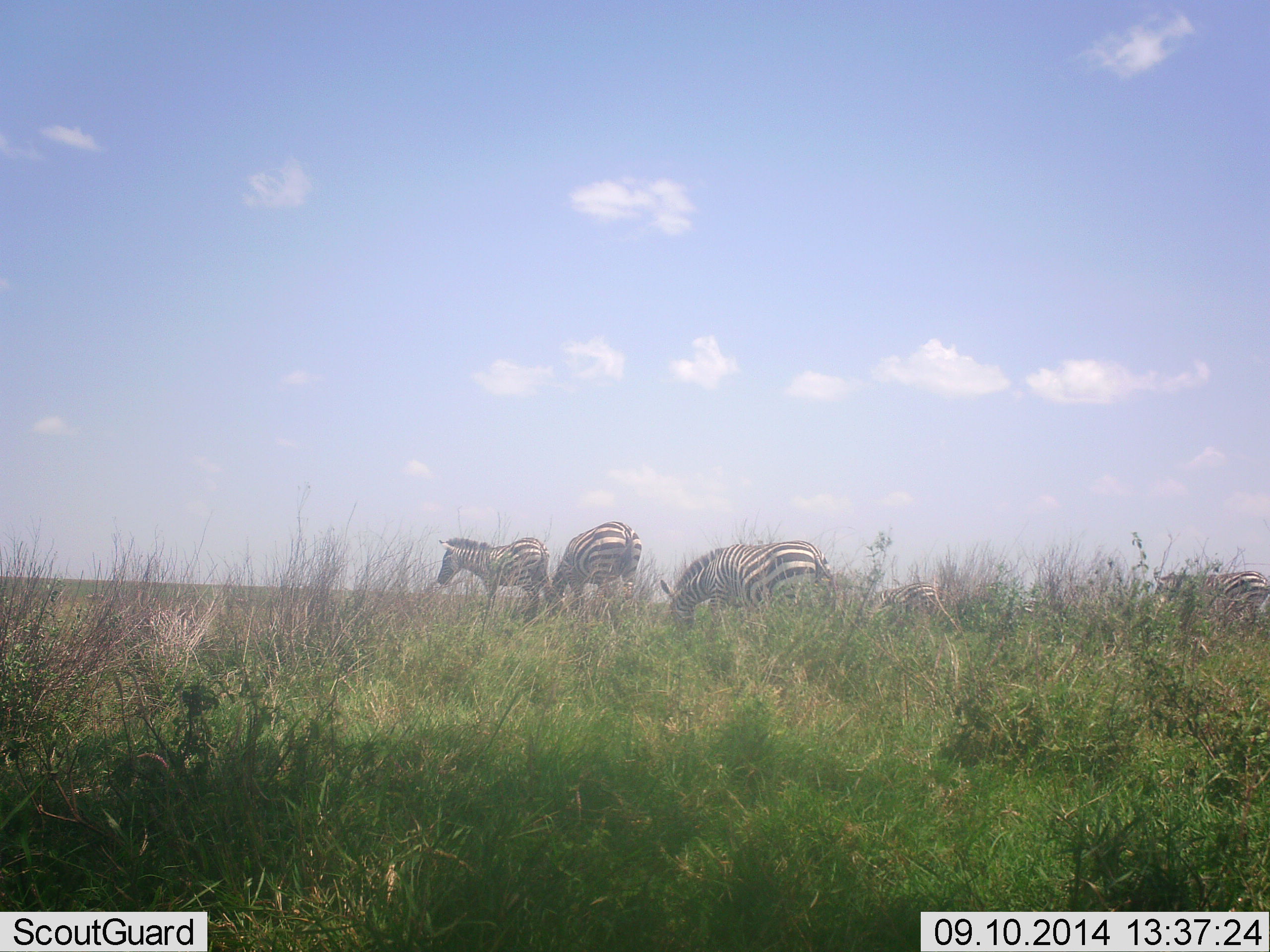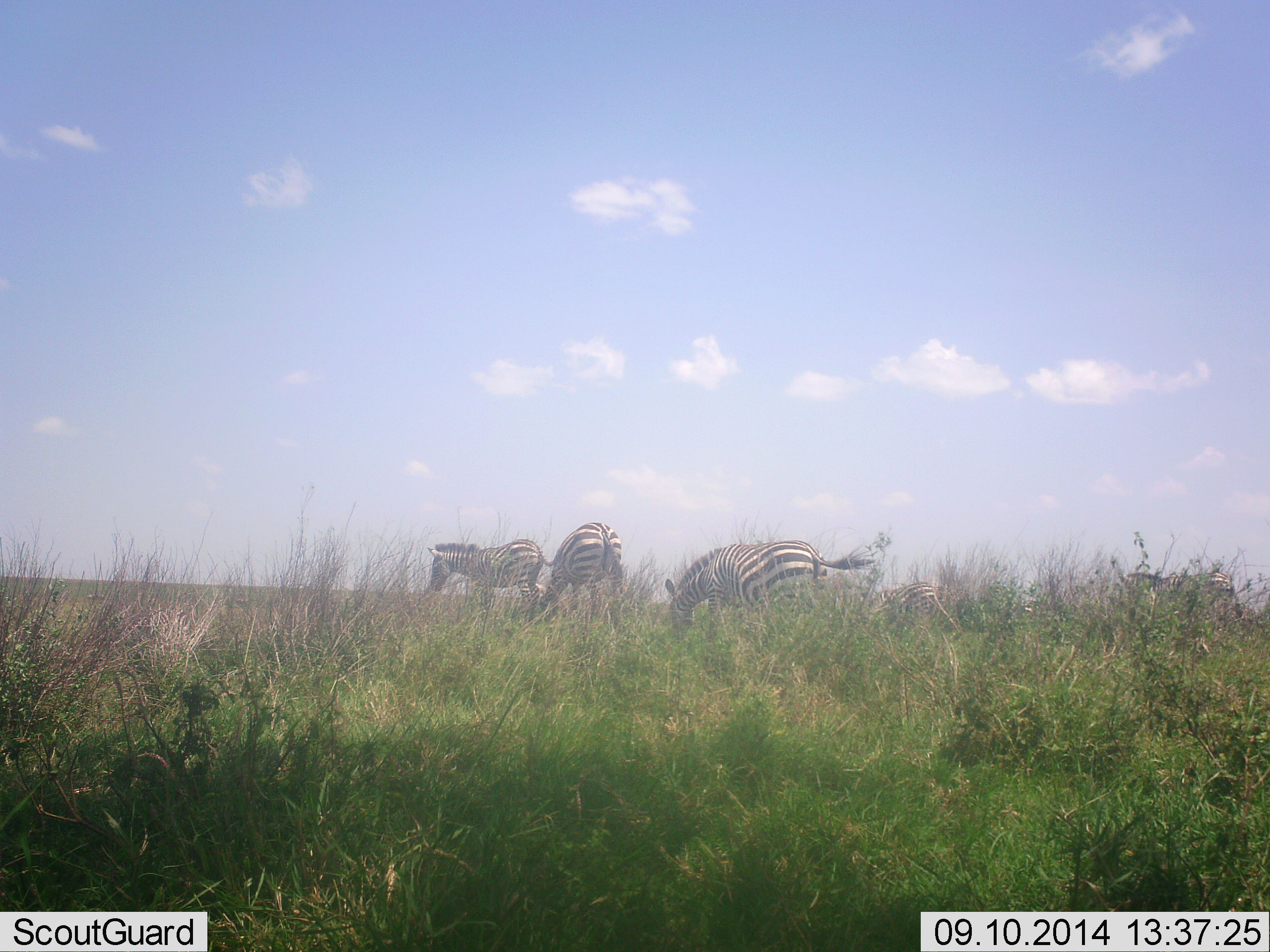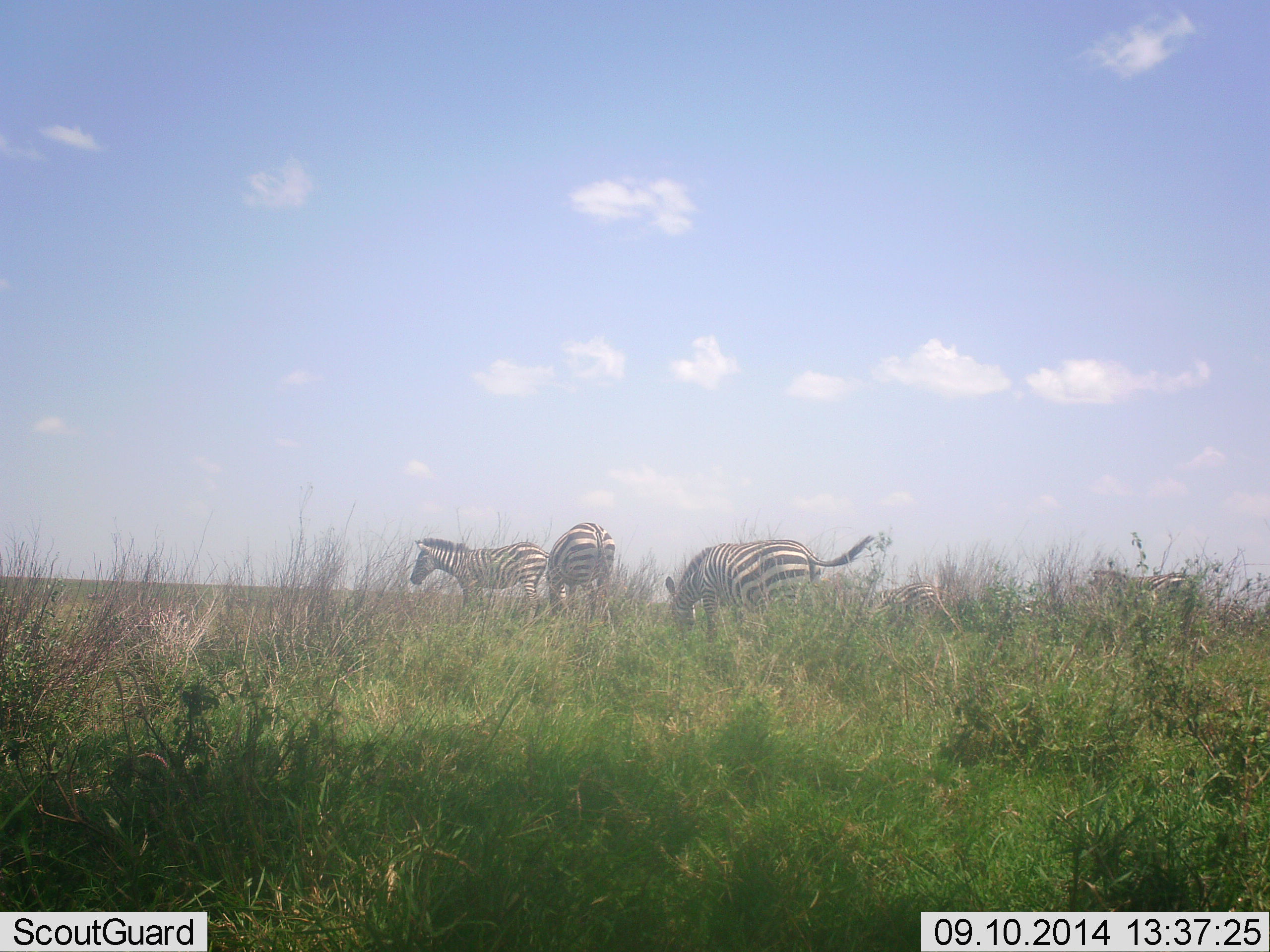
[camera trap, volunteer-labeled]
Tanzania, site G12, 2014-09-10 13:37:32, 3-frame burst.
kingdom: Animalia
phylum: Chordata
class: Mammalia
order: Perissodactyla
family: Equidae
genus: Equus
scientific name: Equus quagga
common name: plains zebra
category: zebra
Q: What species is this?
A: Zebra (plains zebra) (Equus quagga).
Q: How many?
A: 5.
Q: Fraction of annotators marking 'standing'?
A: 50%.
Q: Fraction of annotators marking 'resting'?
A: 0%.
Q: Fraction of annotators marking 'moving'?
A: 40%.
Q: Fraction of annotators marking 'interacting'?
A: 0%.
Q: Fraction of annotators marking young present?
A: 10%.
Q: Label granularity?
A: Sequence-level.